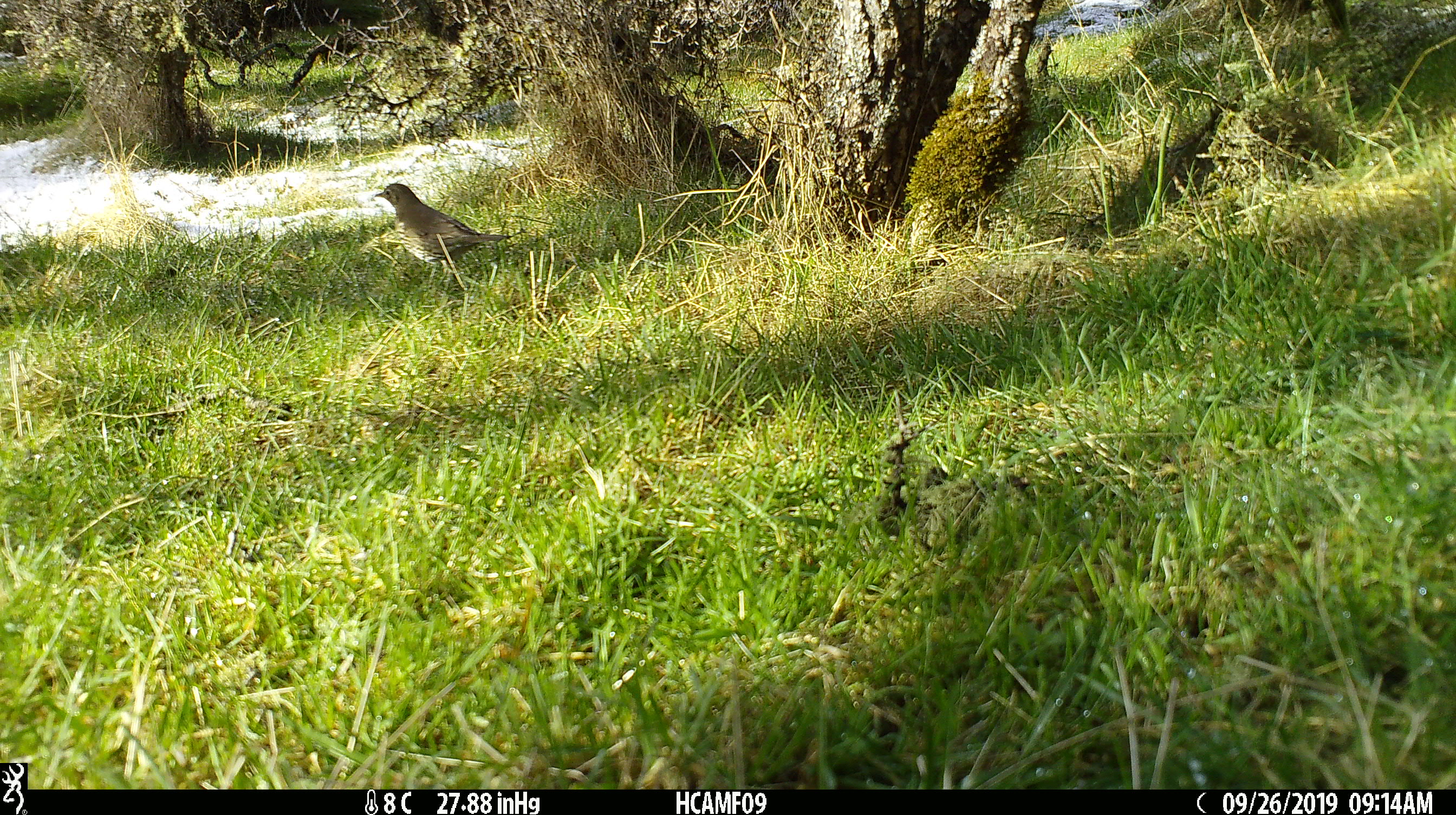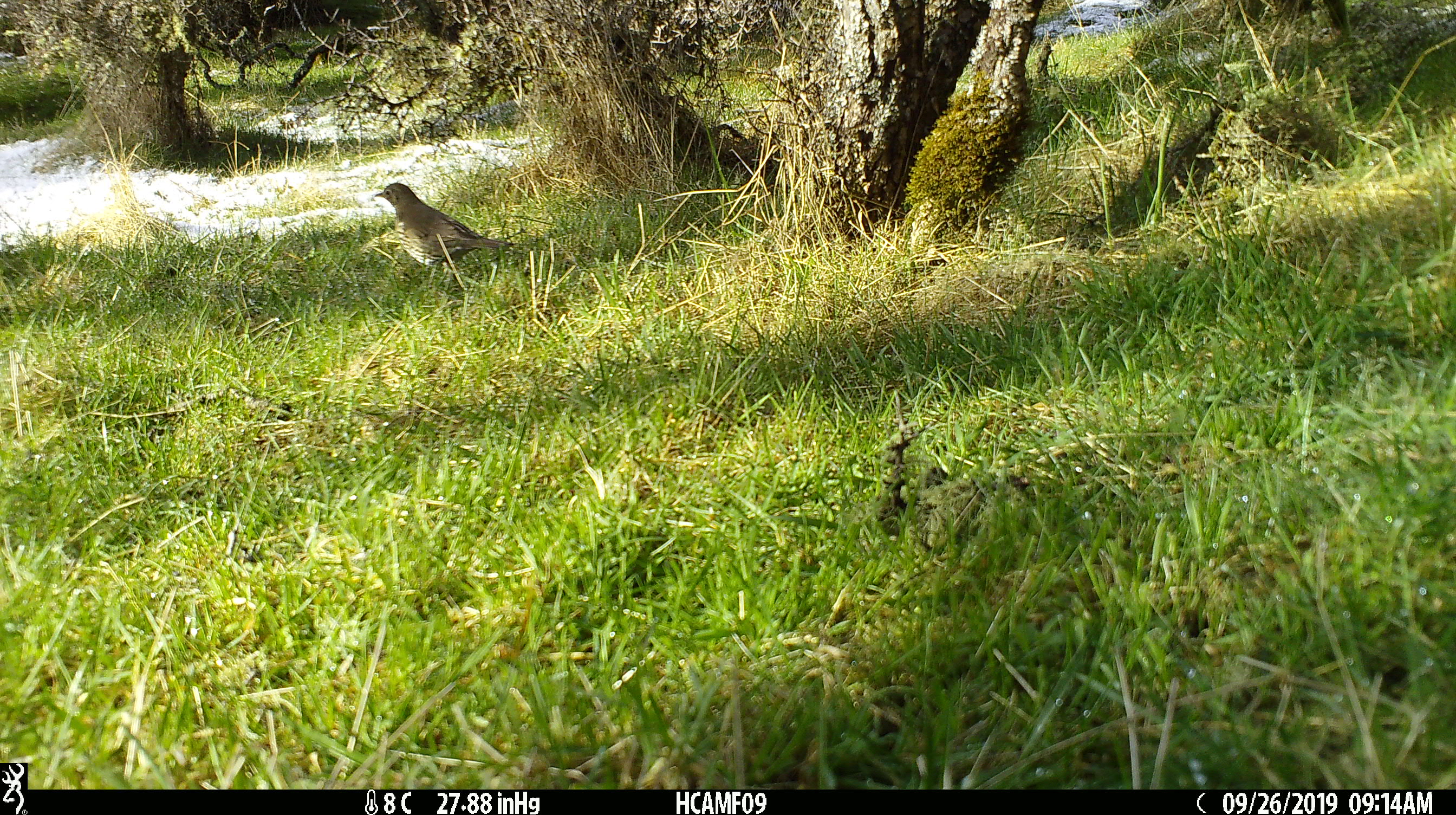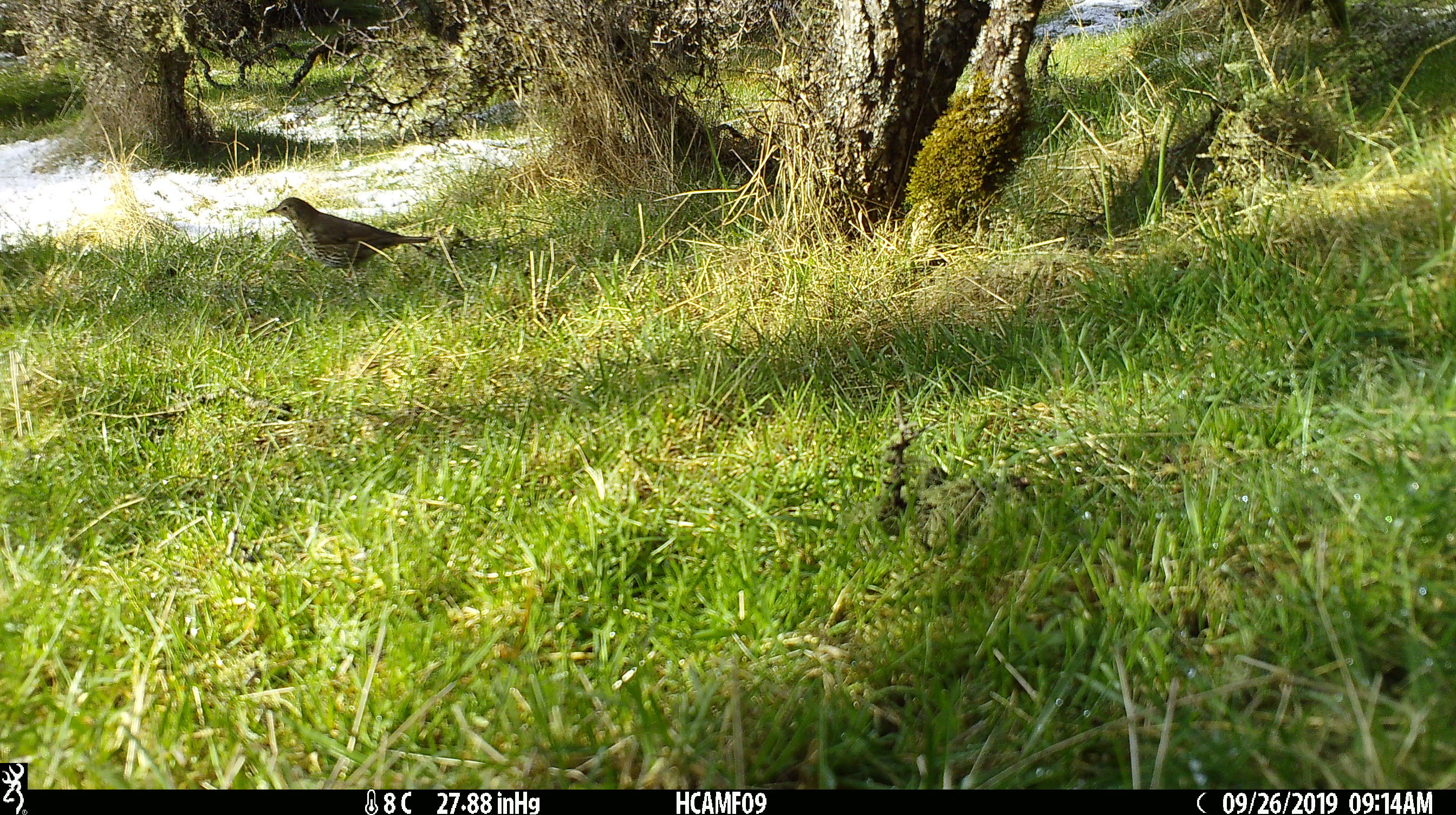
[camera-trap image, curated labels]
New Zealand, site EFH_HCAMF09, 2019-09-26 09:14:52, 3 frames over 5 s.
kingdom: Animalia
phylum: Chordata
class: Aves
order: Passeriformes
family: Turdidae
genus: Turdus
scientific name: Turdus philomelos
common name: song thrush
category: thrush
Thrush (song thrush) (Turdus philomelos).